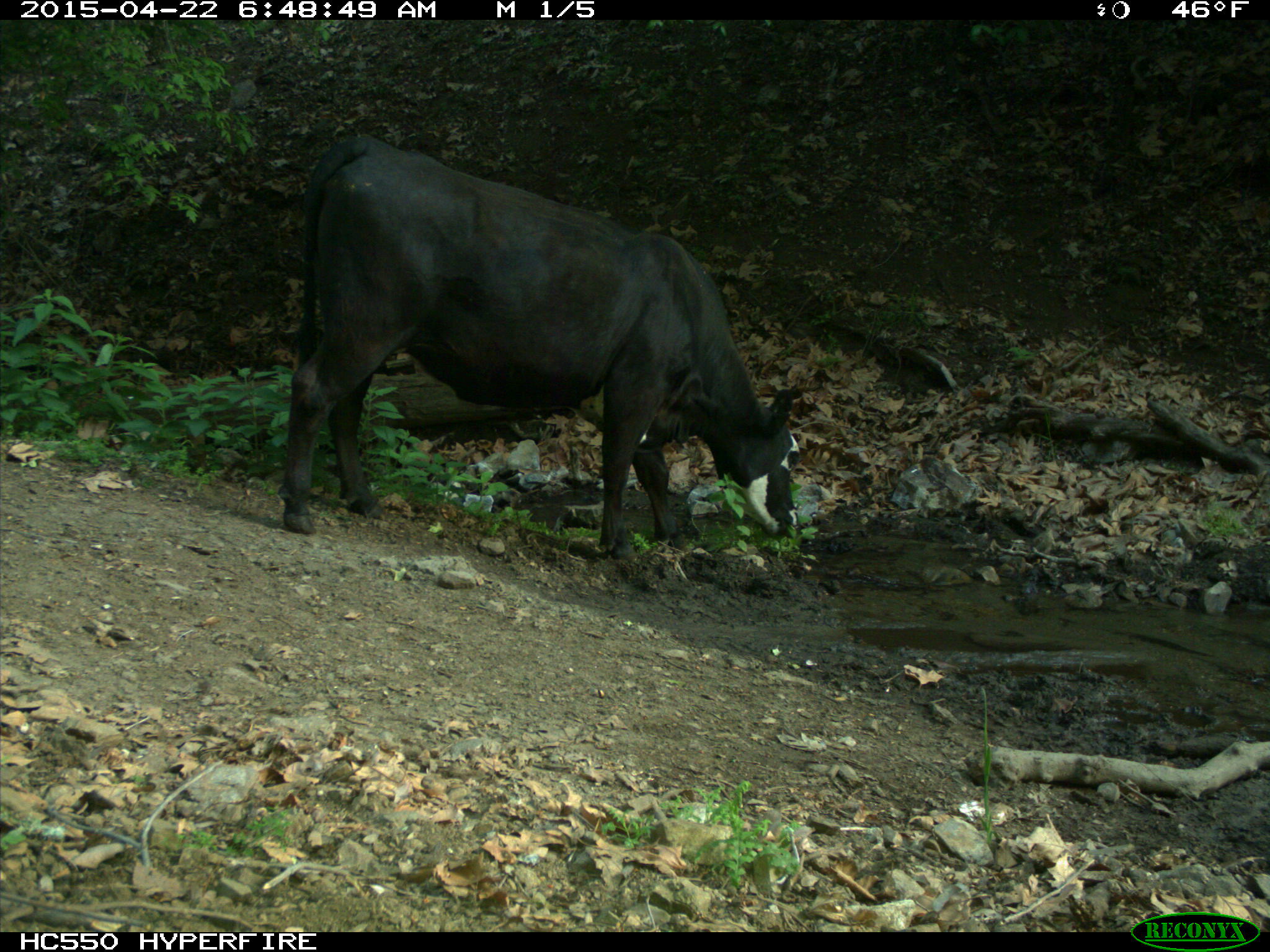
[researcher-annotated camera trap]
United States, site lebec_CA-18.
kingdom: Animalia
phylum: Chordata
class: Mammalia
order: Artiodactyla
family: Bovidae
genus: Bos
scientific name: Bos taurus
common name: domestic cow